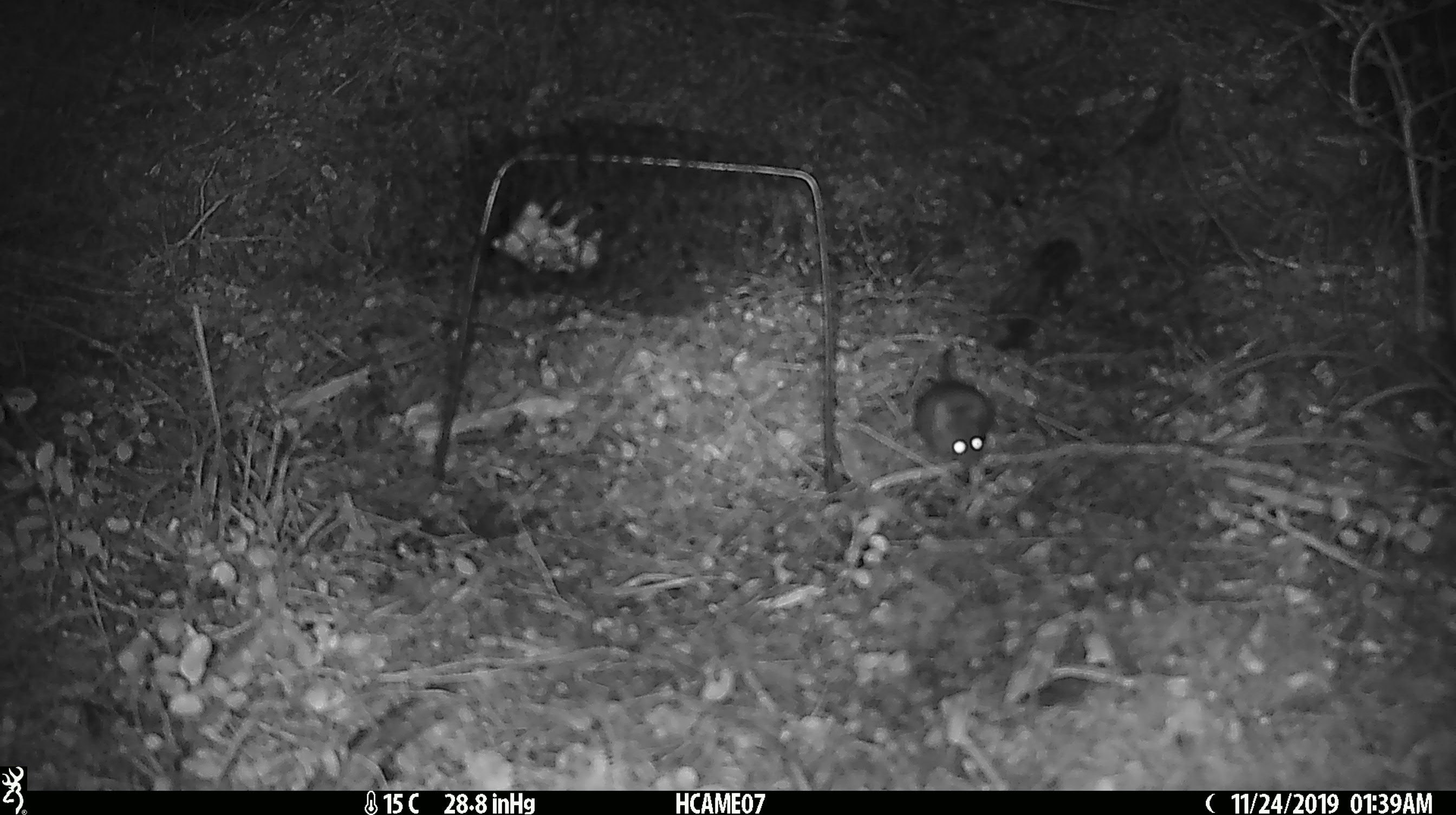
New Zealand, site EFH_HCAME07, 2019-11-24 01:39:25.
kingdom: Animalia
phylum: Chordata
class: Mammalia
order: Rodentia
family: Muridae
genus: Mus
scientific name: Mus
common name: mouse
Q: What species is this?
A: Mouse (Mus).